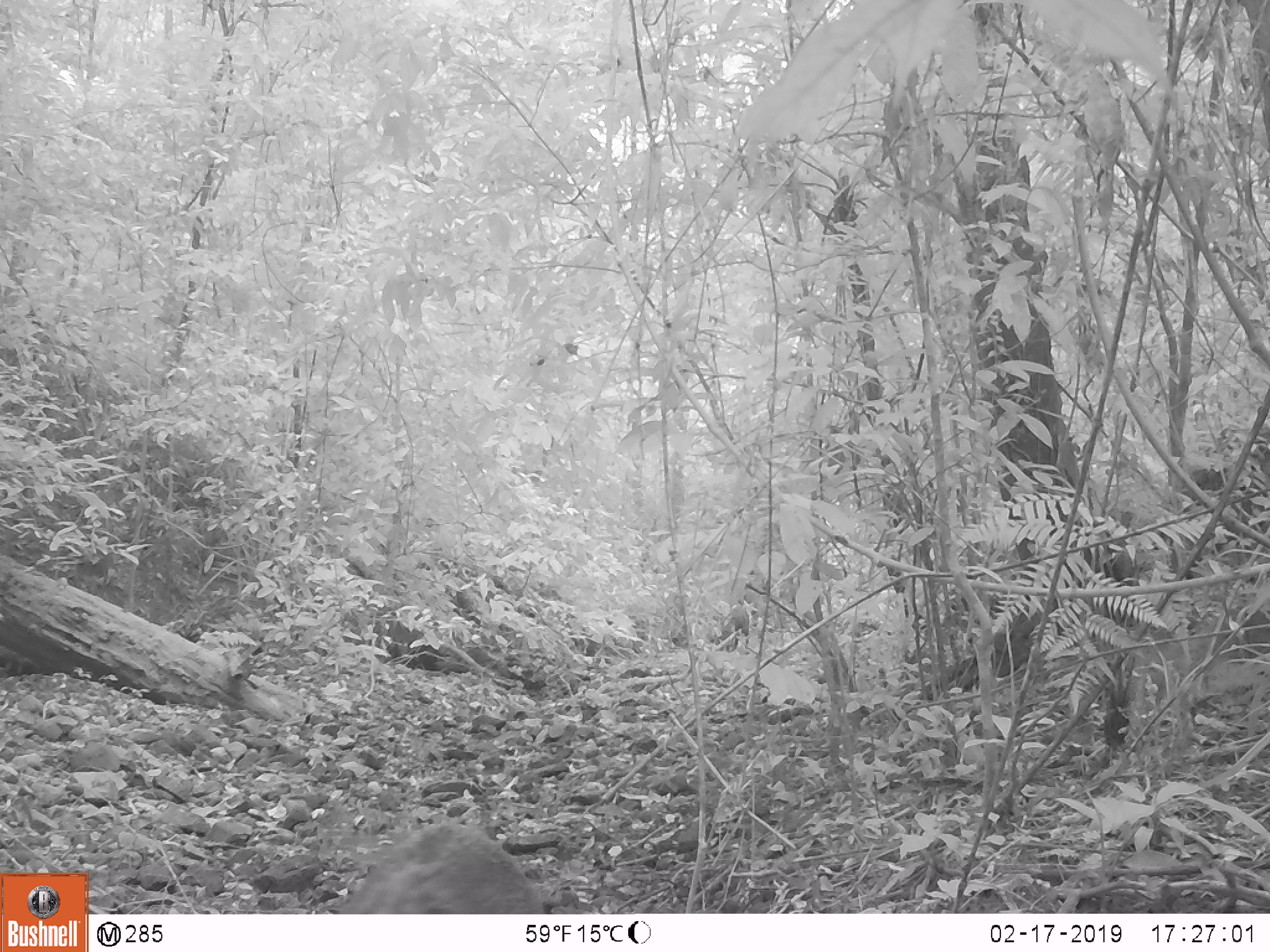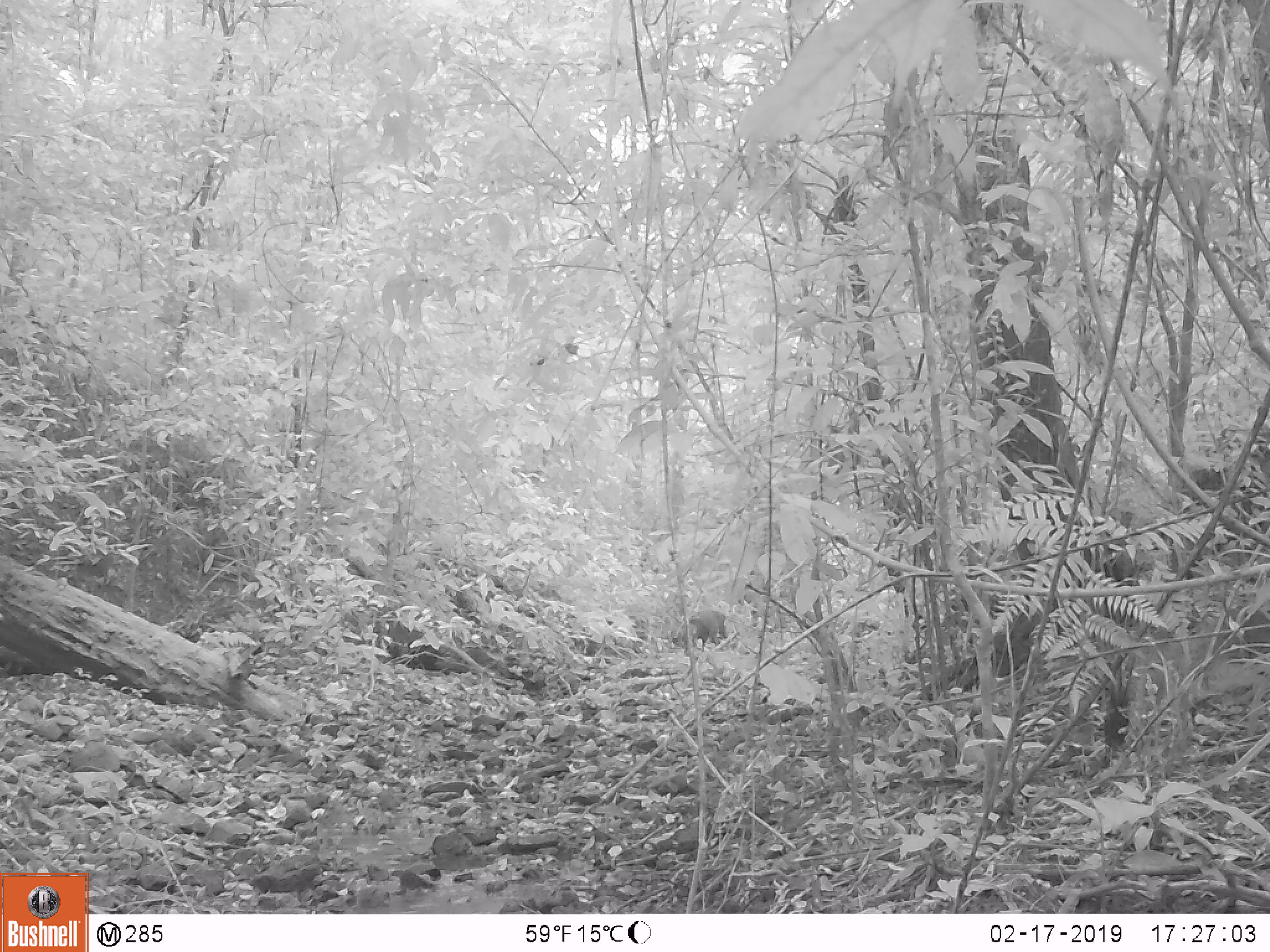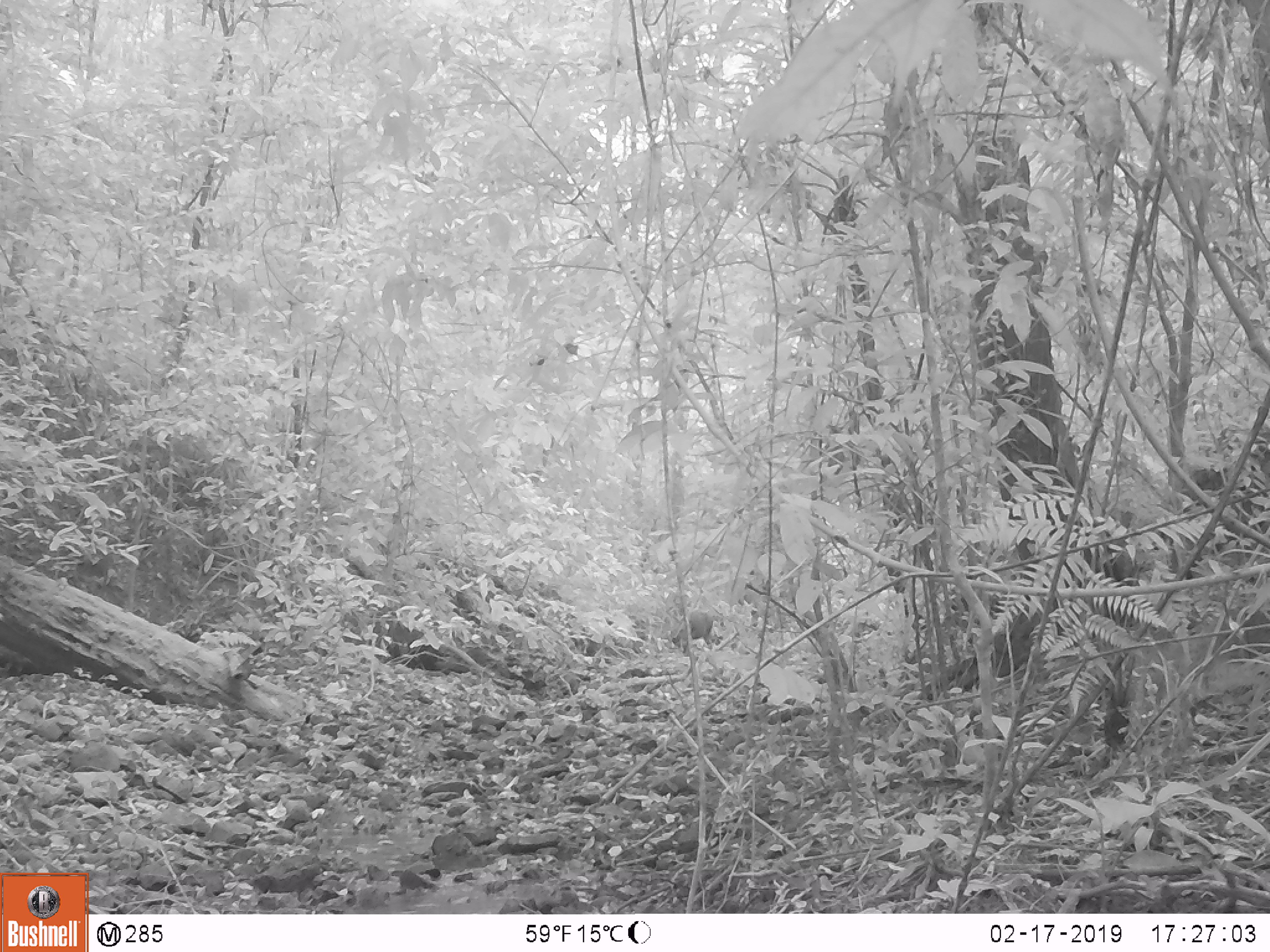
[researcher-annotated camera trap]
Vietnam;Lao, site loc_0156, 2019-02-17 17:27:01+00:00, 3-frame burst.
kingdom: Animalia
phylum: Chordata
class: Mammalia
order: Artiodactyla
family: Suidae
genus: Sus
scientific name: Sus scrofa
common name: eurasian wild pig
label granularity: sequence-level